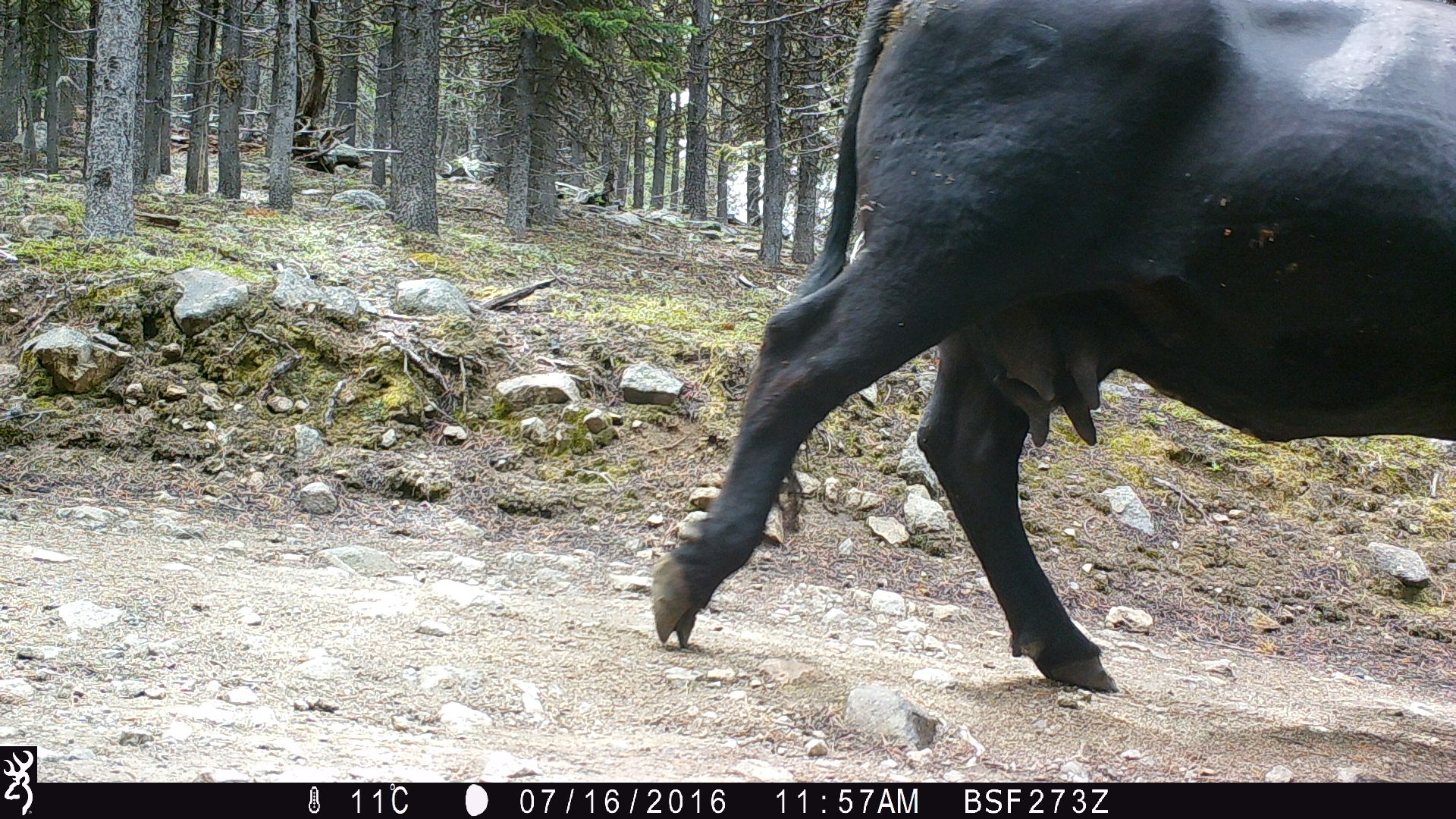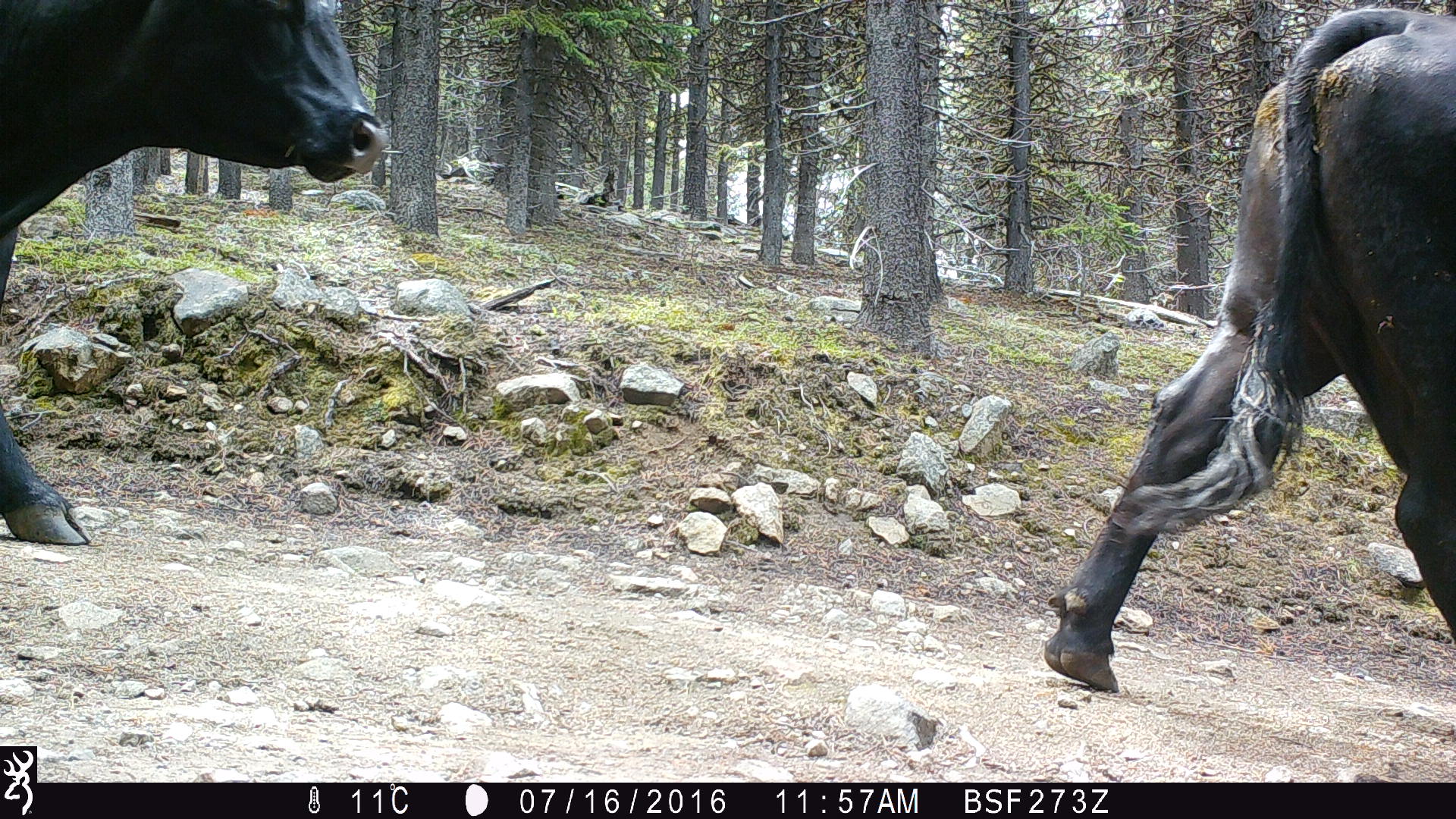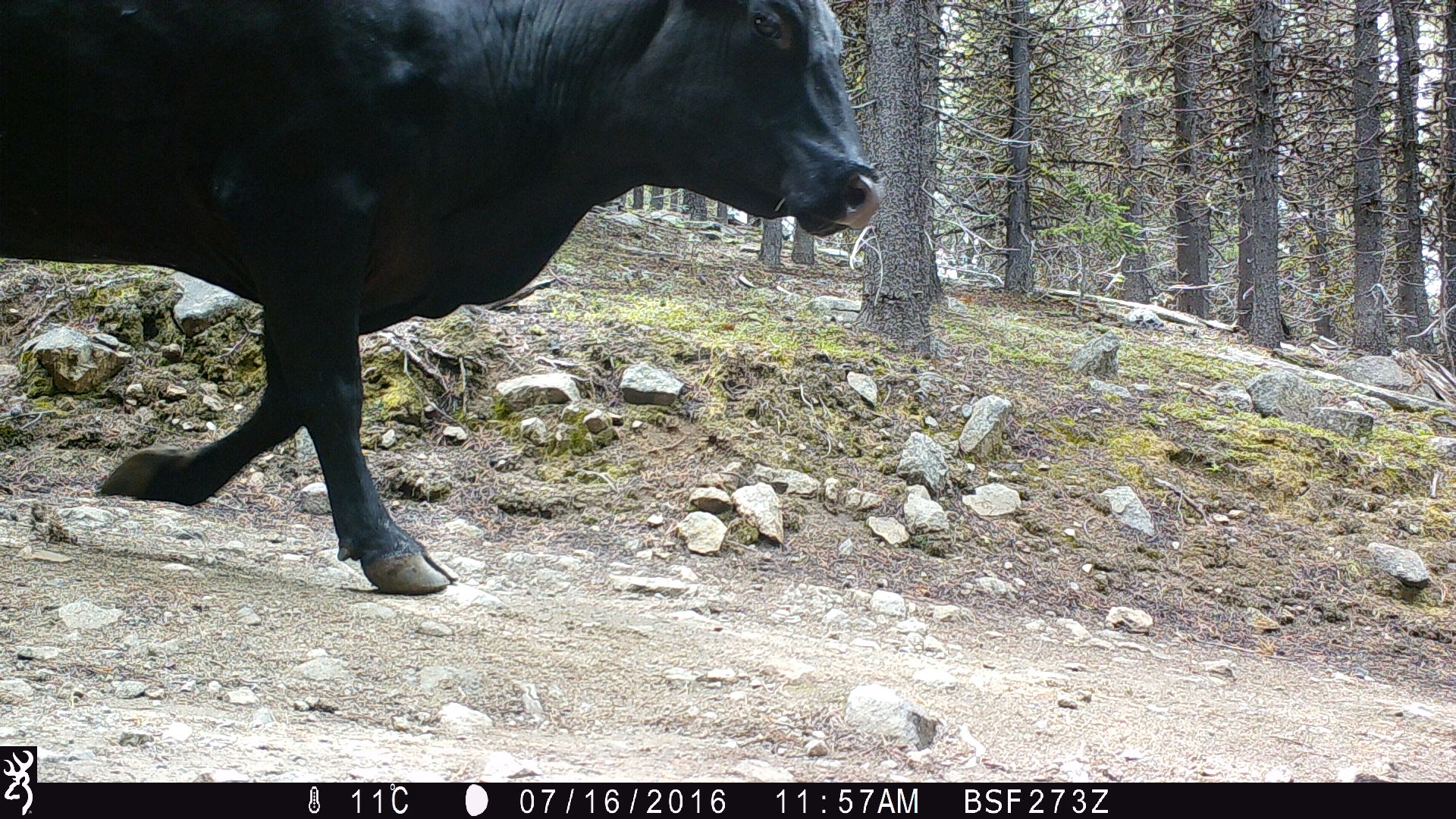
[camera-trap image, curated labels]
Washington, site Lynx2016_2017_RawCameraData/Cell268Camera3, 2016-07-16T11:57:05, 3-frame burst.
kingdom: Animalia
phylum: Chordata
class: Mammalia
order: Artiodactyla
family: Bovidae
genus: Bos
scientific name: Bos taurus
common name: domestic cattle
Domestic cattle (Bos taurus). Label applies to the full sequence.